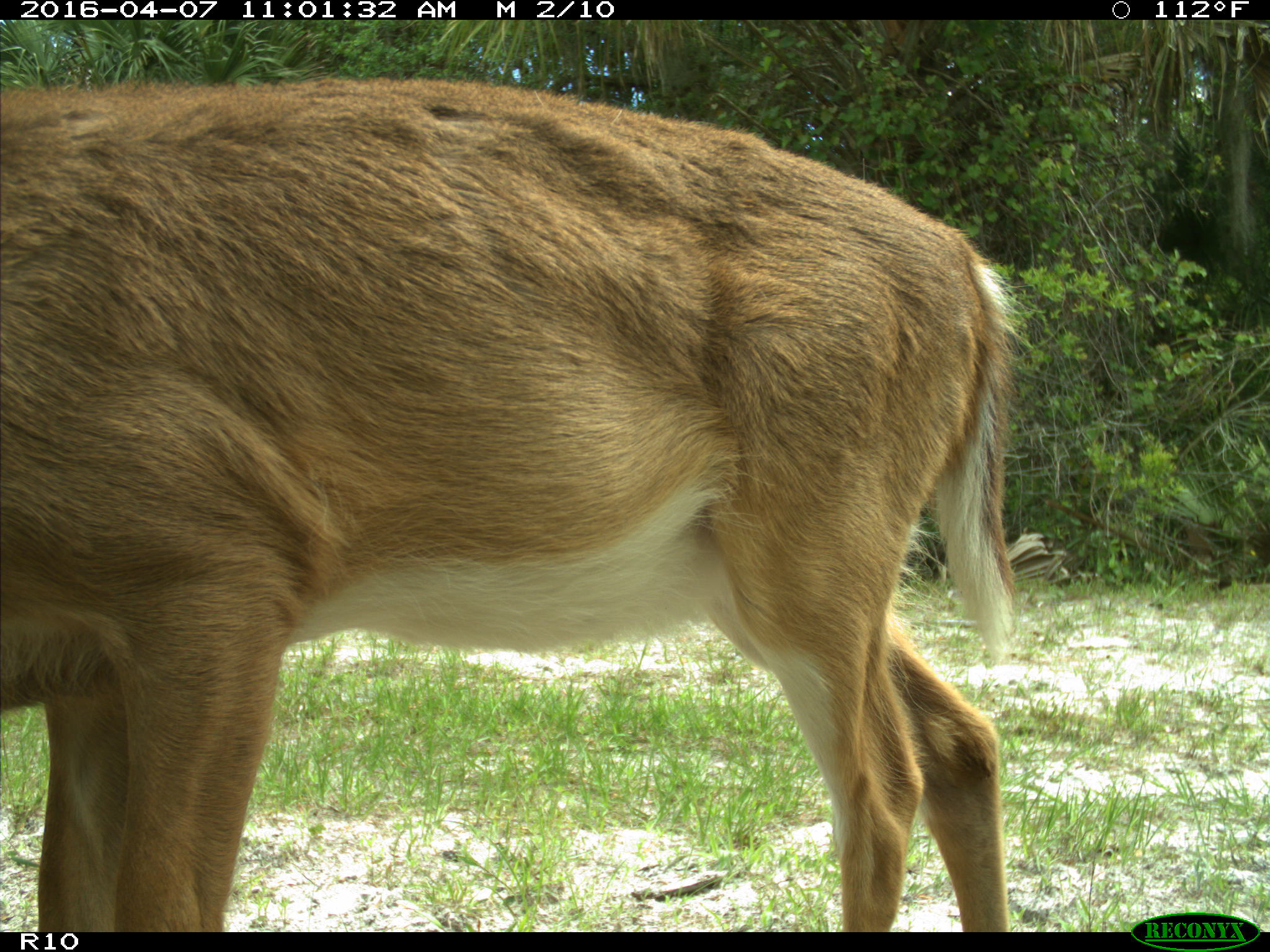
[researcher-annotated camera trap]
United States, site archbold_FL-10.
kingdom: Animalia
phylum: Chordata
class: Mammalia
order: Artiodactyla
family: Cervidae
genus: Odocoileus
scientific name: Odocoileus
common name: deer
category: unidentified deer